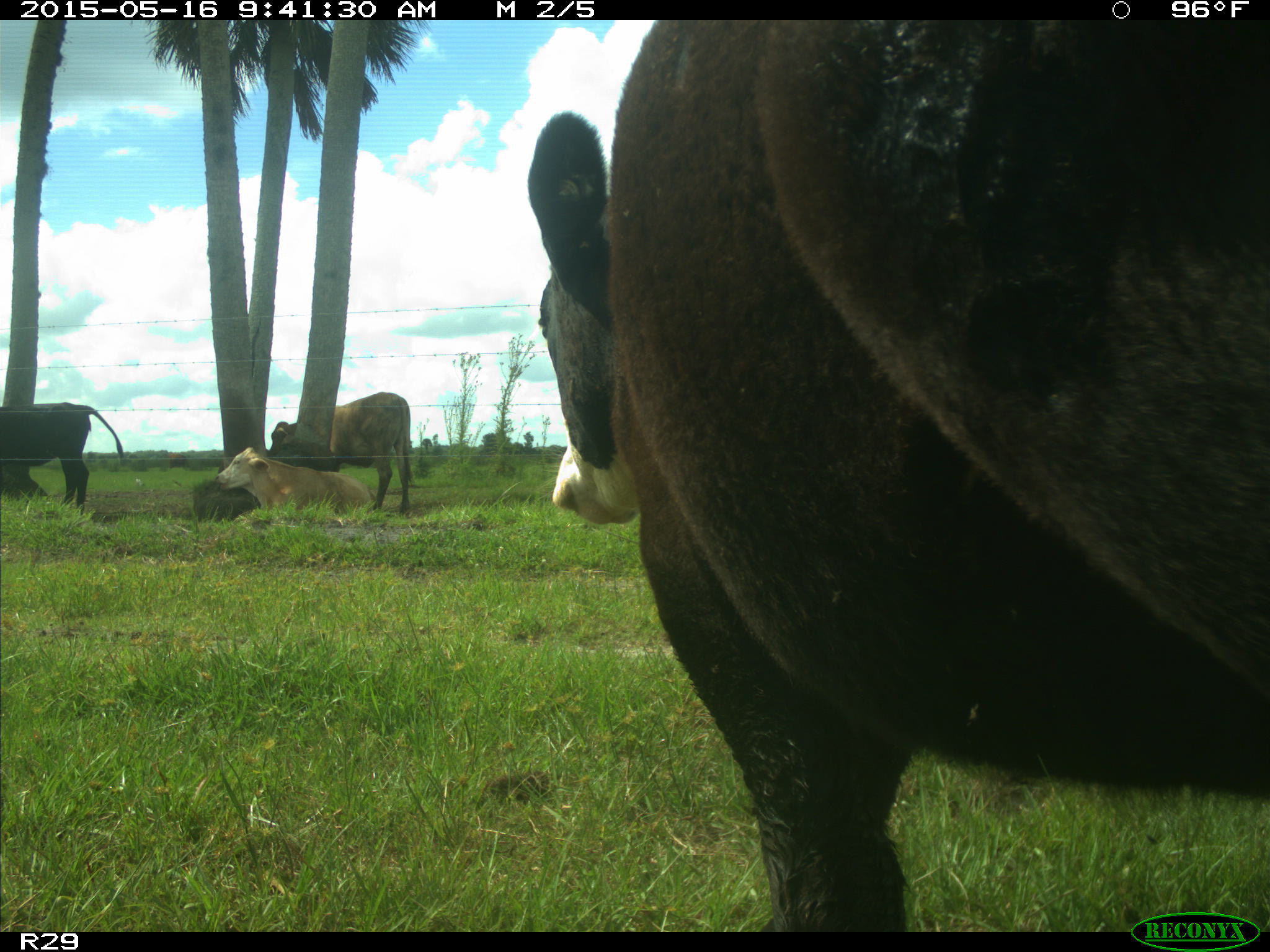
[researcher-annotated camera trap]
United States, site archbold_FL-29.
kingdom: Animalia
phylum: Chordata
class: Mammalia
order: Artiodactyla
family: Bovidae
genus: Bos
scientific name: Bos taurus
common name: domestic cow